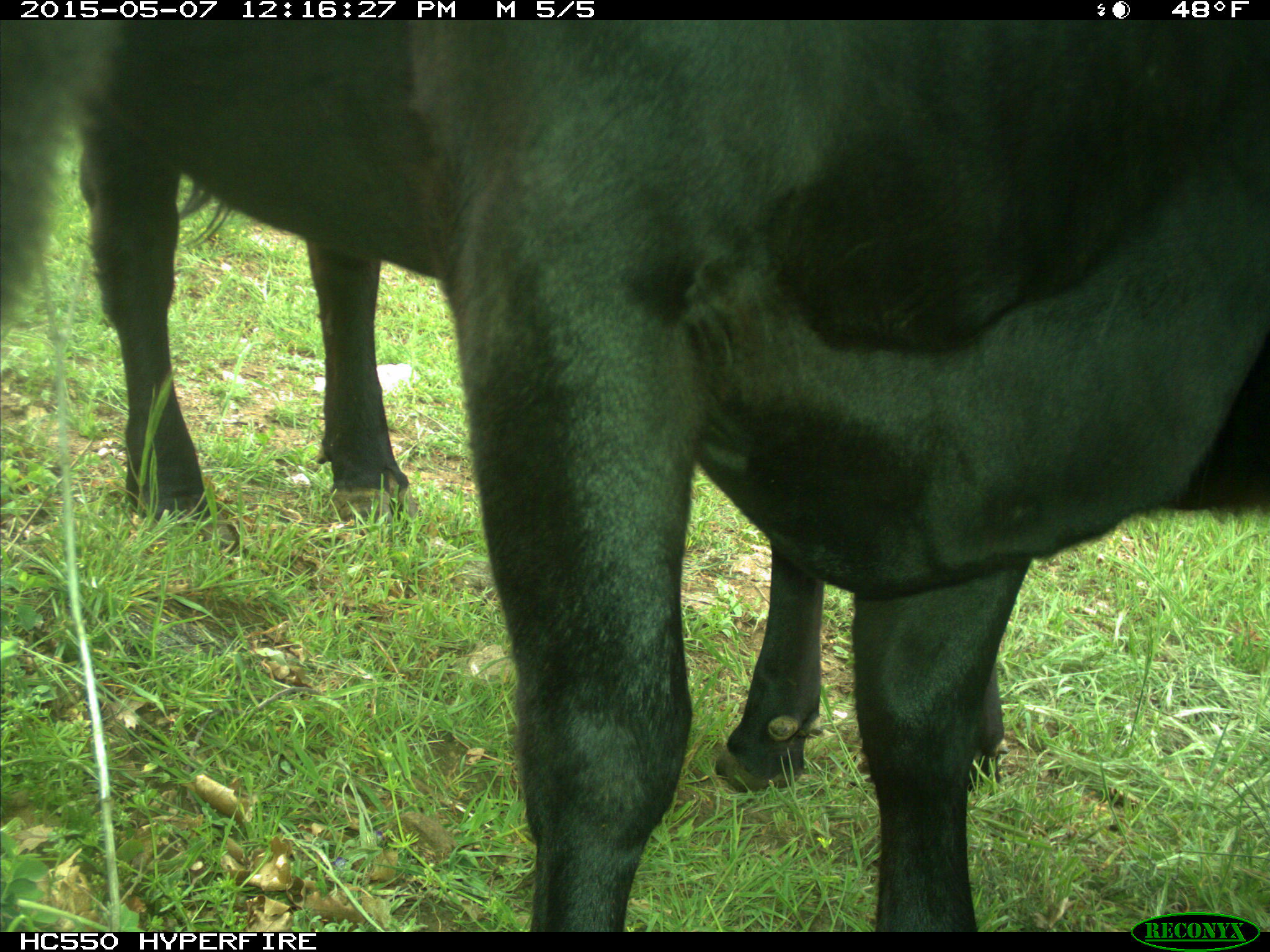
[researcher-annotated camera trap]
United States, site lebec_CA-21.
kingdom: Animalia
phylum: Chordata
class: Mammalia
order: Artiodactyla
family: Bovidae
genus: Bos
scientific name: Bos taurus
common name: domestic cow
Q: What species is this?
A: Bos taurus (domestic cow).